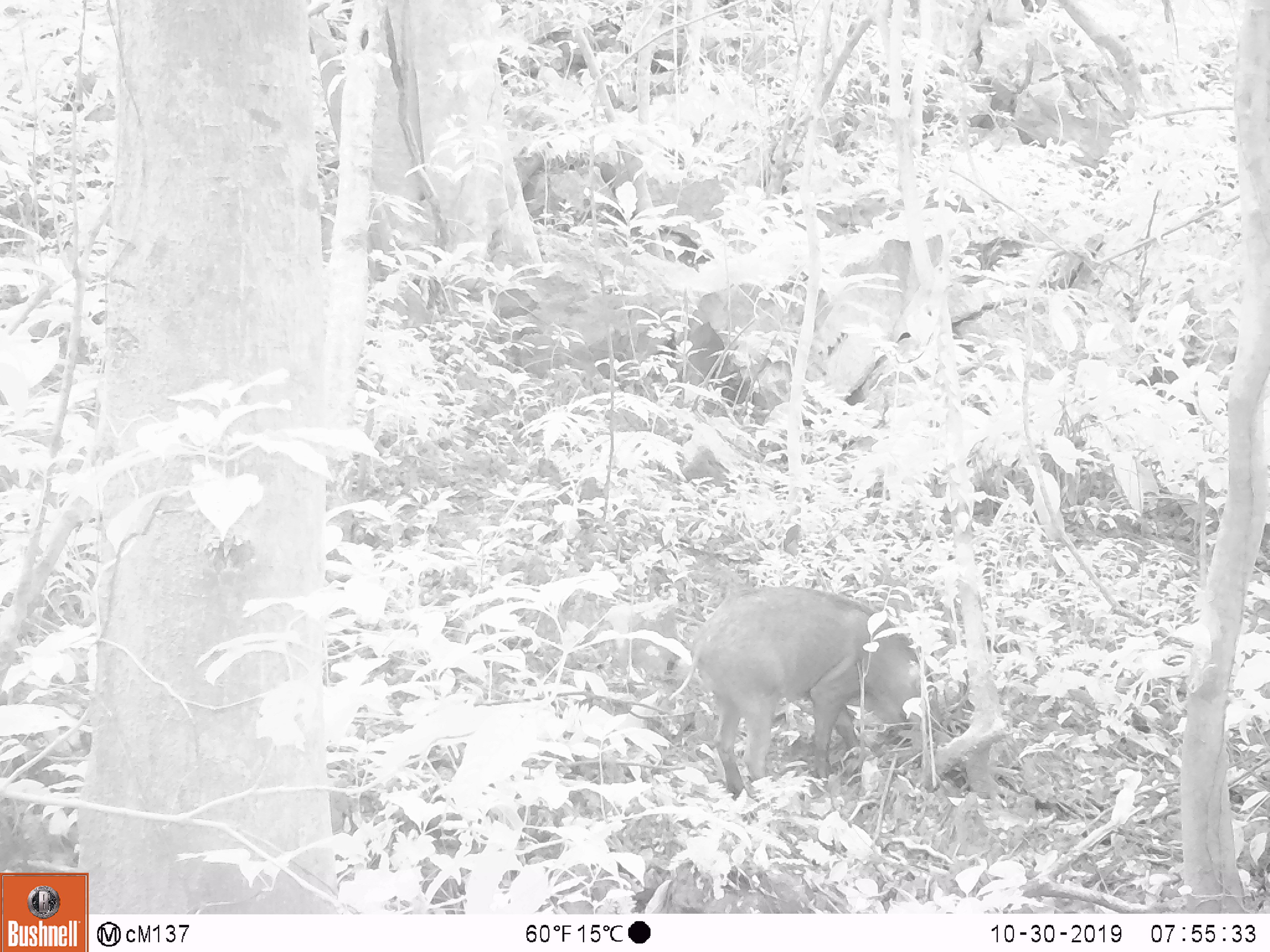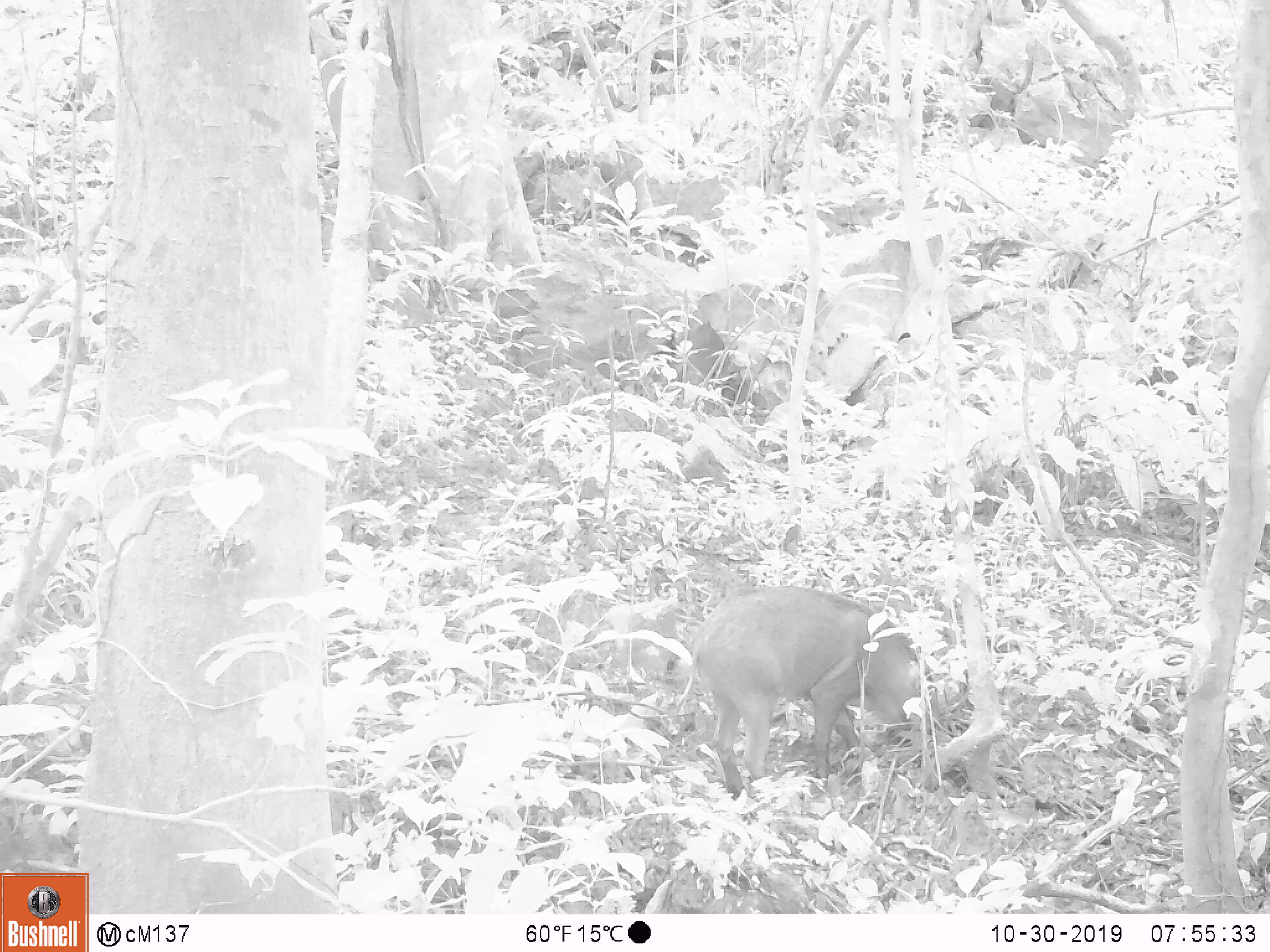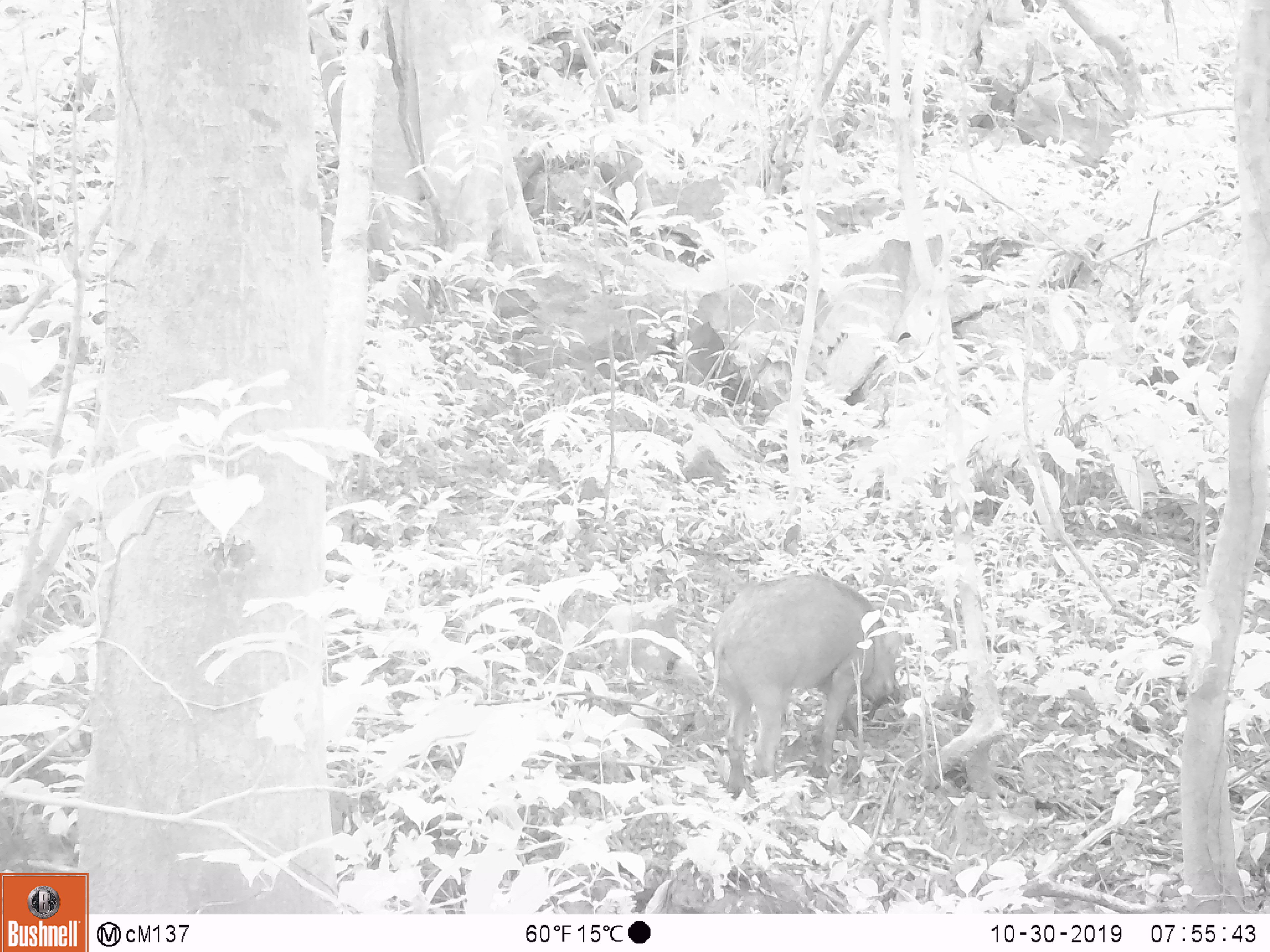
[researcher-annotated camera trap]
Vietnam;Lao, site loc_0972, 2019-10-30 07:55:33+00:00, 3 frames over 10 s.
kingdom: Animalia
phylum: Chordata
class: Mammalia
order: Artiodactyla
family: Suidae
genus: Sus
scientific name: Sus scrofa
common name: eurasian wild pig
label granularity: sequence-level